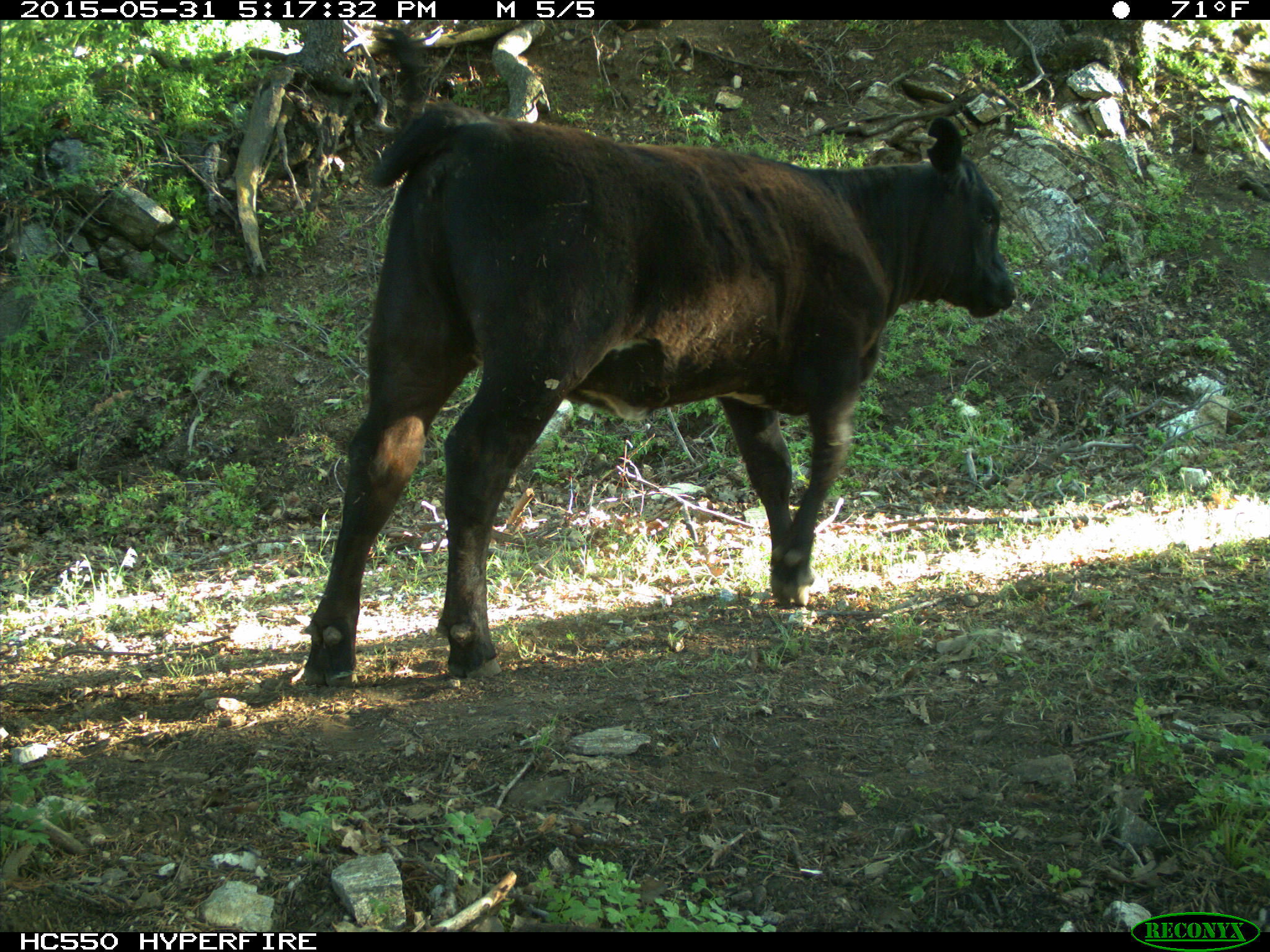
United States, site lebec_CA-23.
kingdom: Animalia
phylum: Chordata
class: Mammalia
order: Artiodactyla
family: Bovidae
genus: Bos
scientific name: Bos taurus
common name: domestic cow